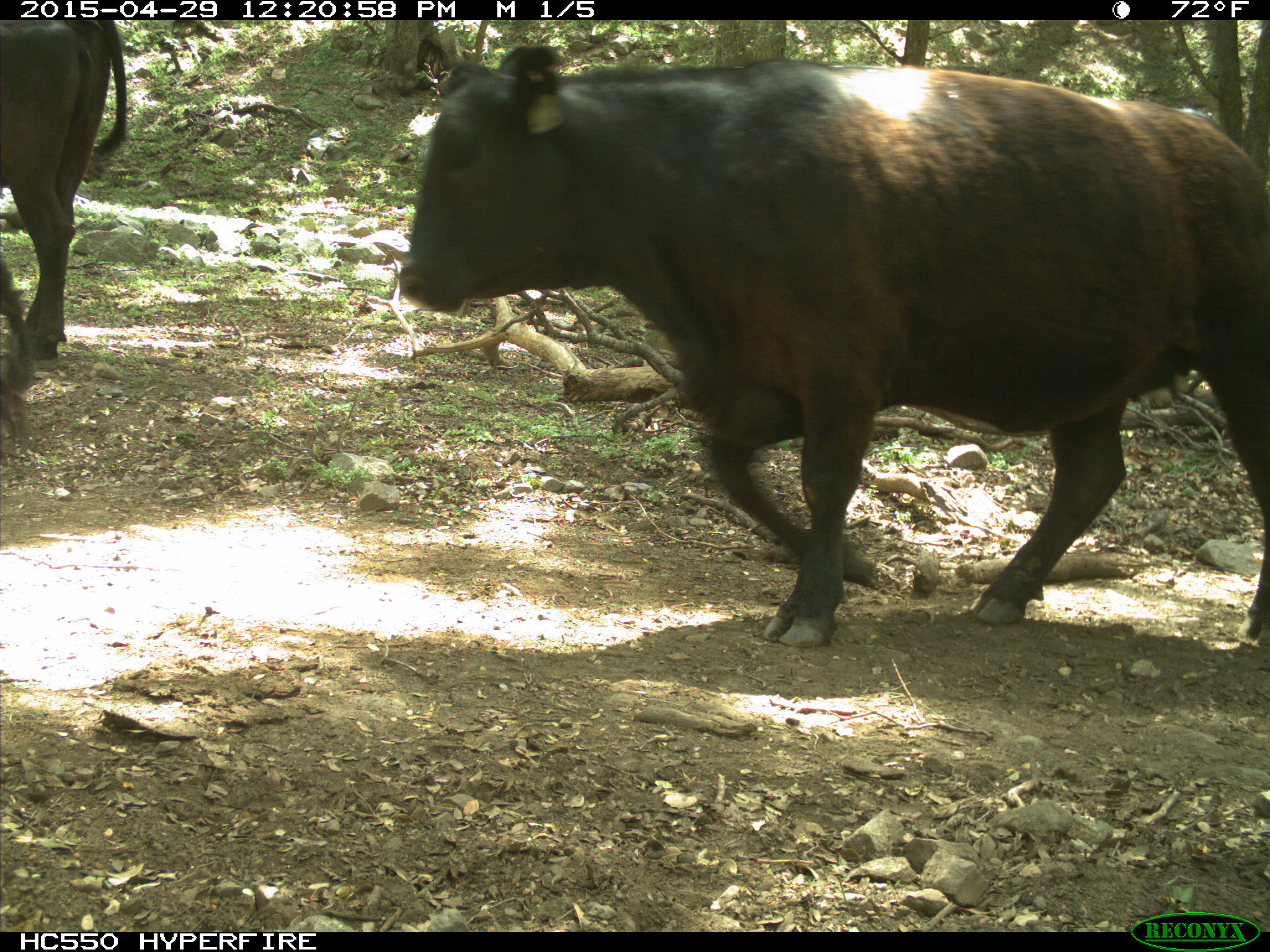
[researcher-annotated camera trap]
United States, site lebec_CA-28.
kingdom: Animalia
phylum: Chordata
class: Mammalia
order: Artiodactyla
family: Bovidae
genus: Bos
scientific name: Bos taurus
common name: domestic cow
Bos taurus (domestic cow).